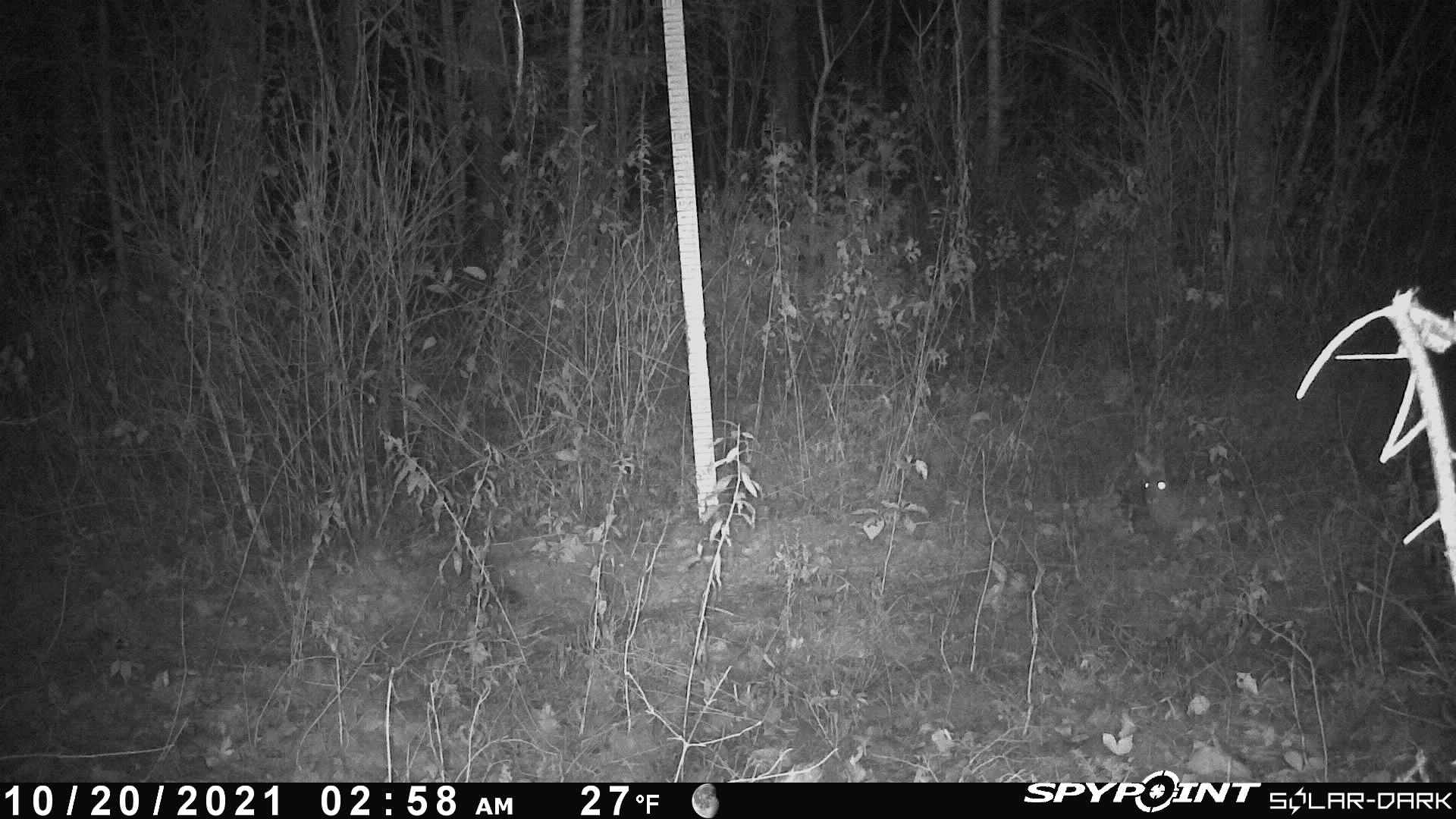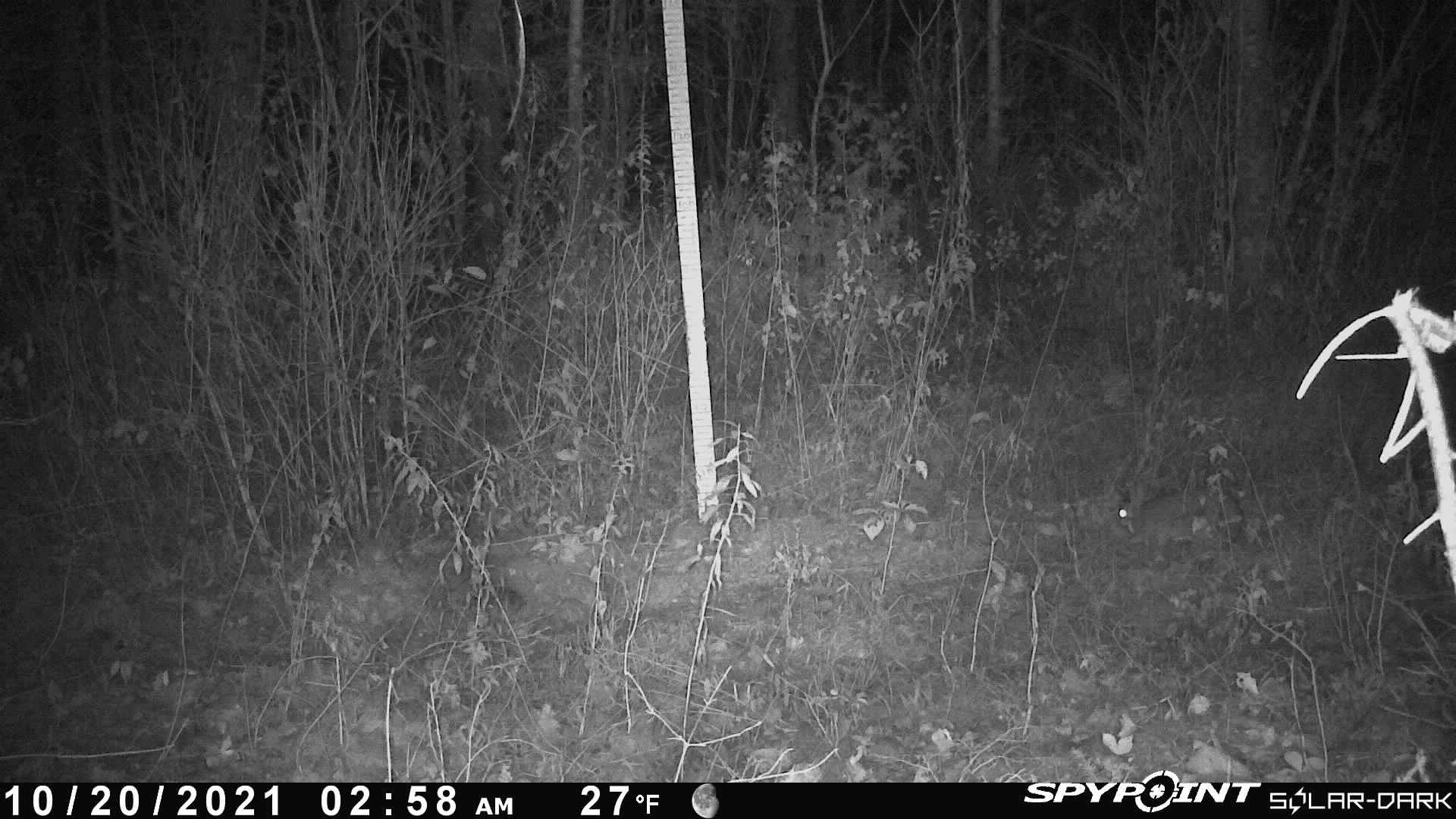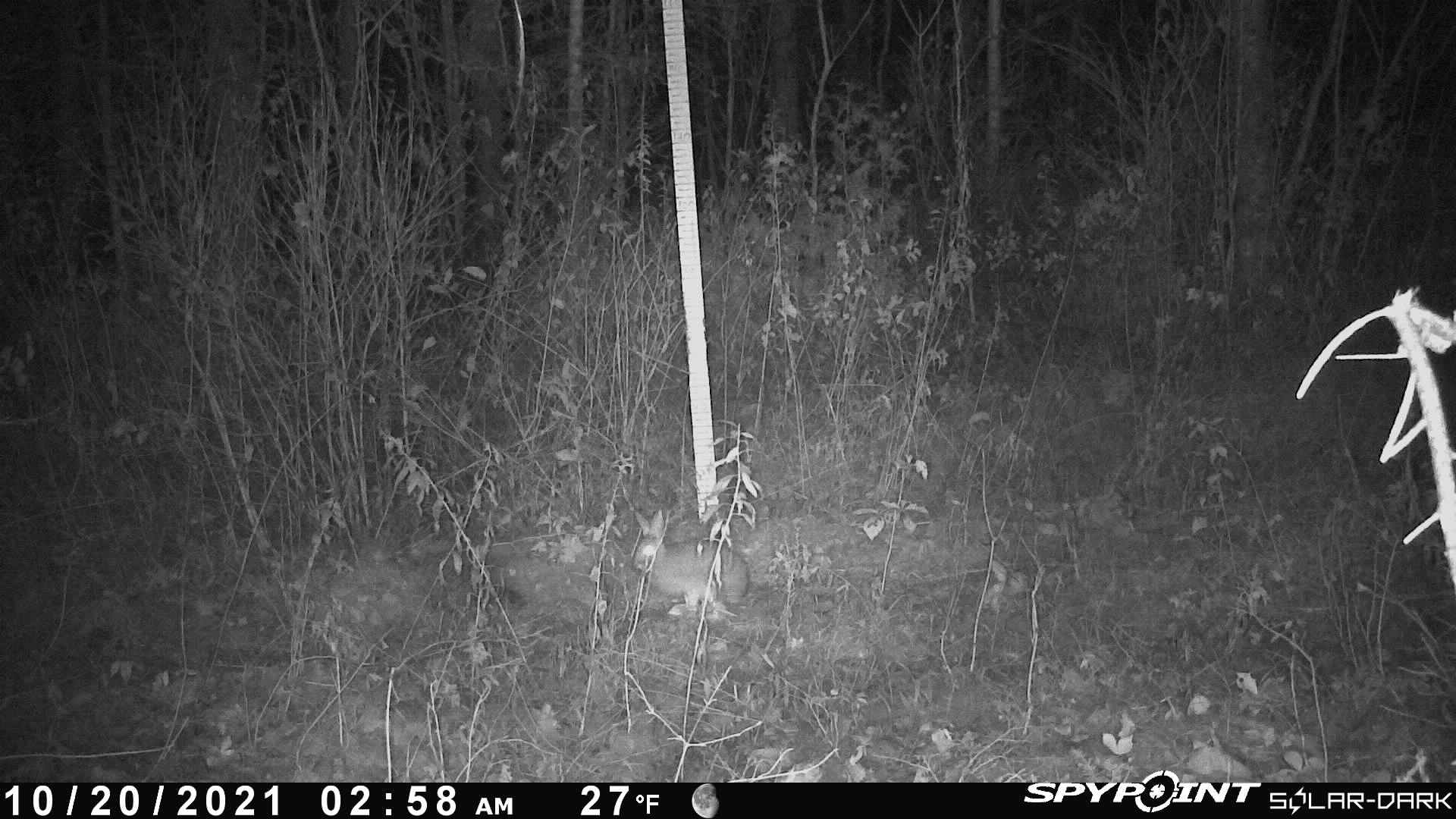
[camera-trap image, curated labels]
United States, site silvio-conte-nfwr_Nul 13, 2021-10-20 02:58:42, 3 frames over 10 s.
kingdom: Animalia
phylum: Chordata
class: Mammalia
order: Lagomorpha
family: Leporidae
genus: Lepus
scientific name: Lepus americanus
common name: snowshoe hare